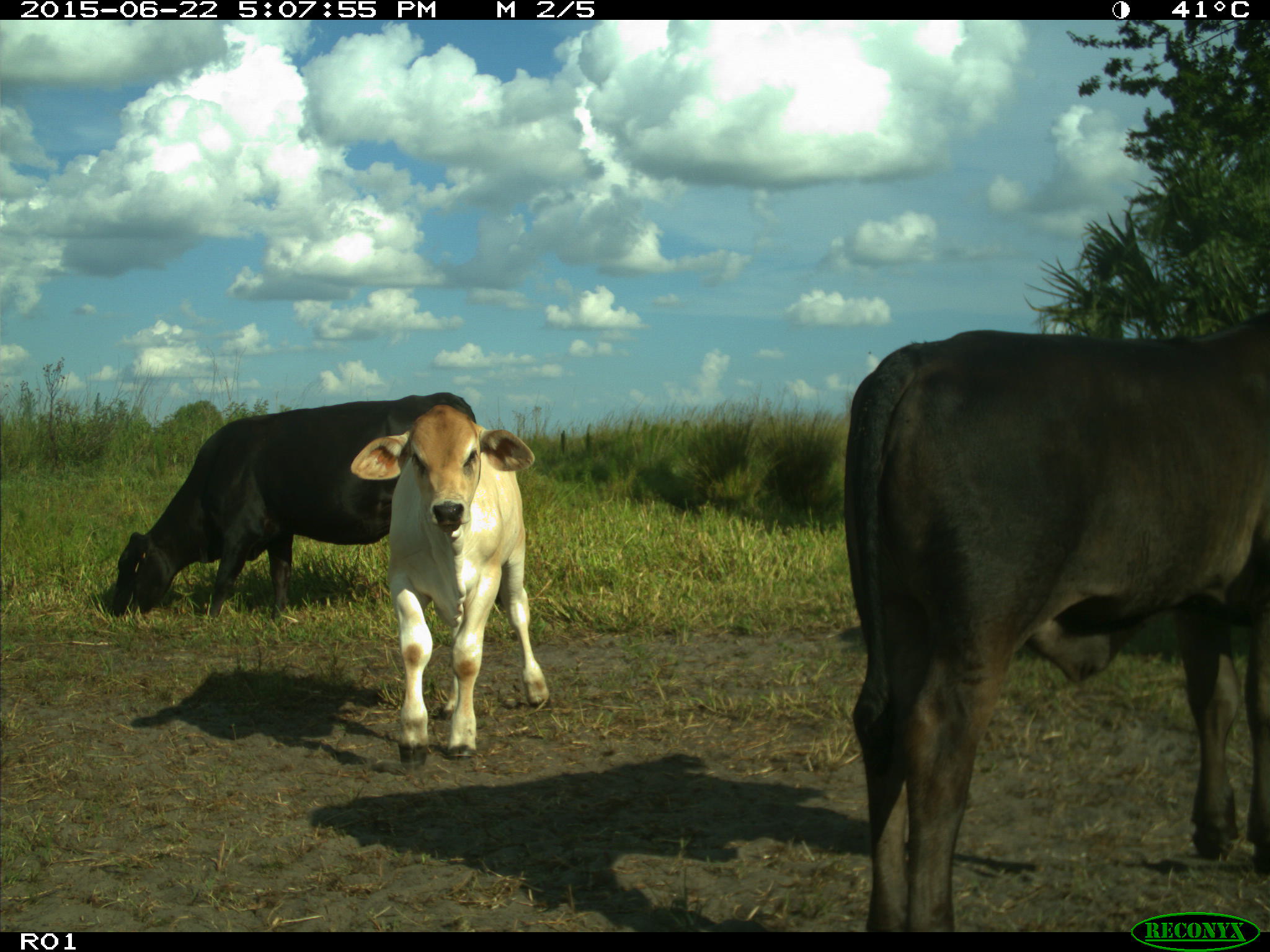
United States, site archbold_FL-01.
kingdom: Animalia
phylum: Chordata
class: Mammalia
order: Artiodactyla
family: Bovidae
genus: Bos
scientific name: Bos taurus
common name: domestic cow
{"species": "Bos taurus (domestic cow)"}